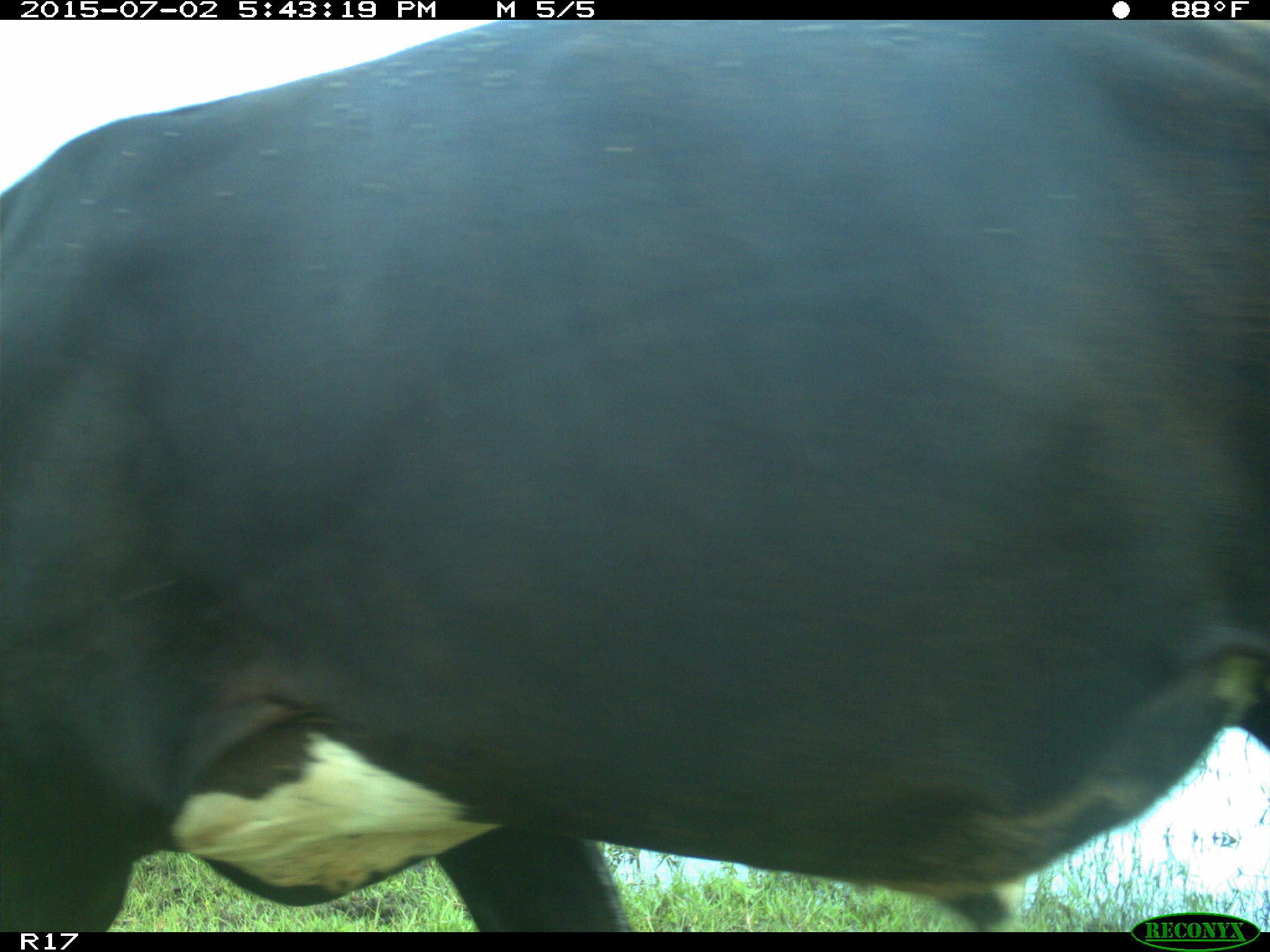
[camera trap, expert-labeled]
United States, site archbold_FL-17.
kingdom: Animalia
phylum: Chordata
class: Mammalia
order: Artiodactyla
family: Bovidae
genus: Bos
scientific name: Bos taurus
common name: domestic cow